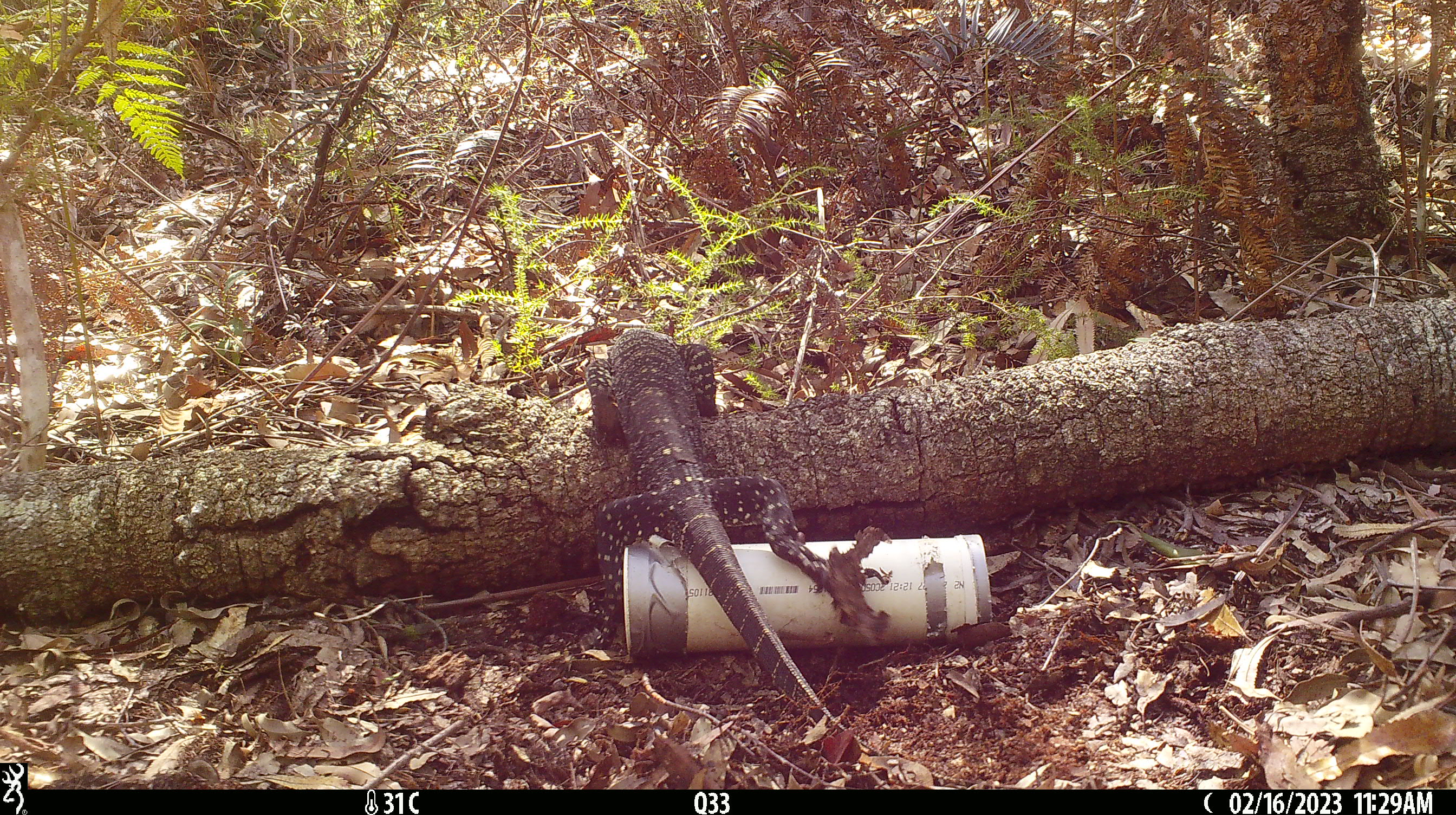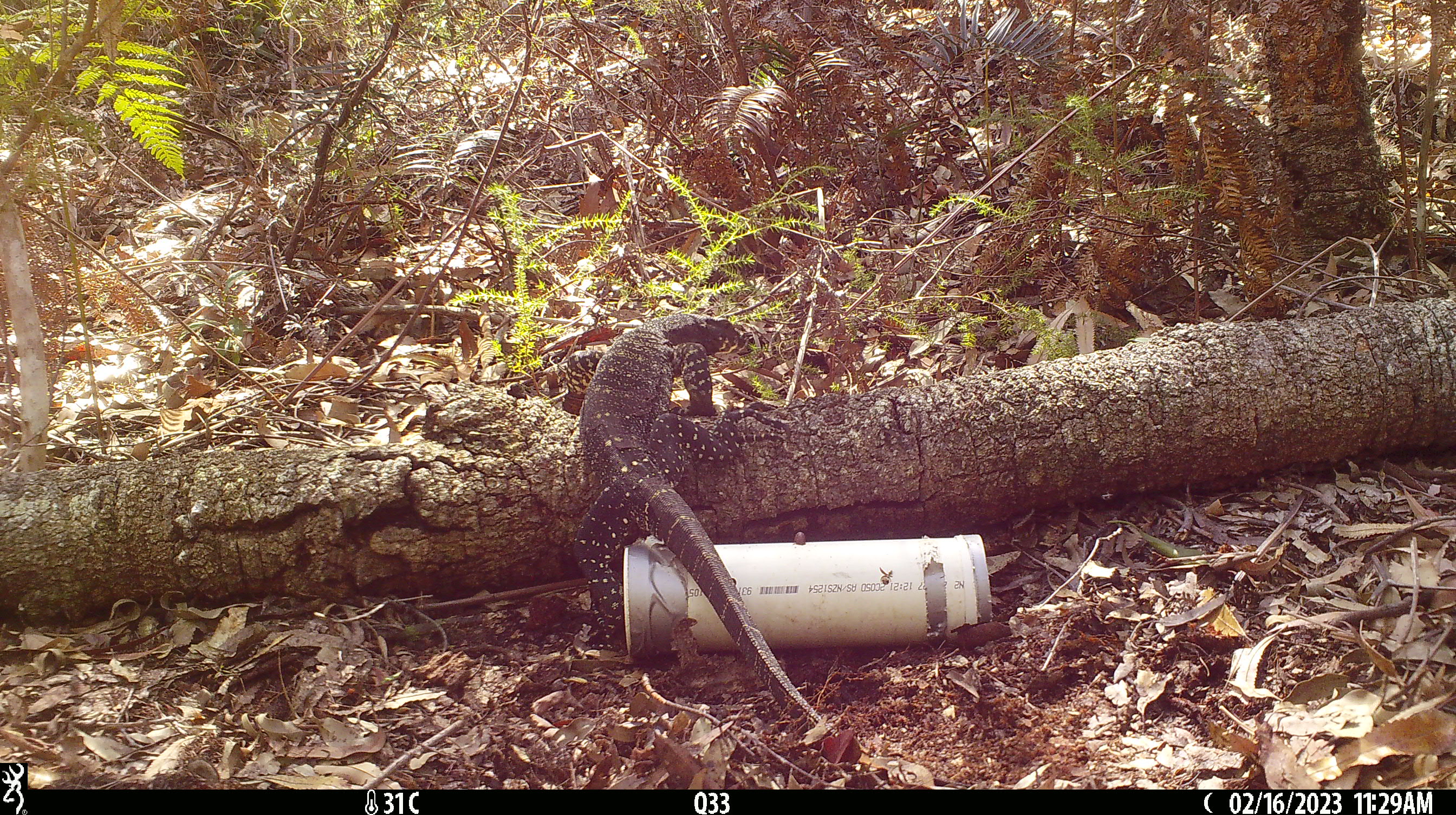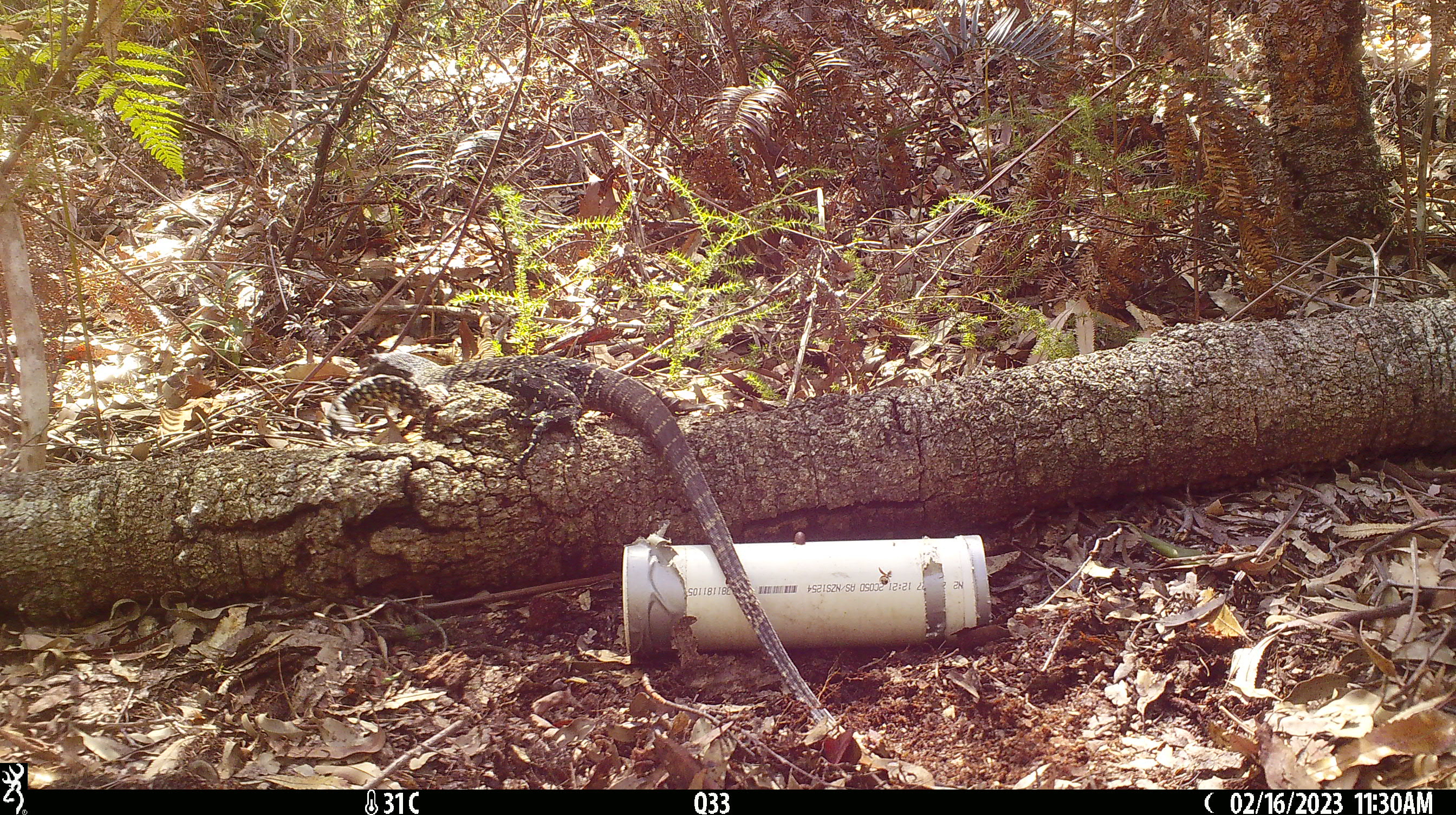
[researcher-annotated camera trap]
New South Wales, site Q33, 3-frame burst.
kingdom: Animalia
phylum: Chordata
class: Reptilia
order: Squamata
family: Varanidae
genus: Varanus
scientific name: Varanus varius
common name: lace monitor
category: goanna